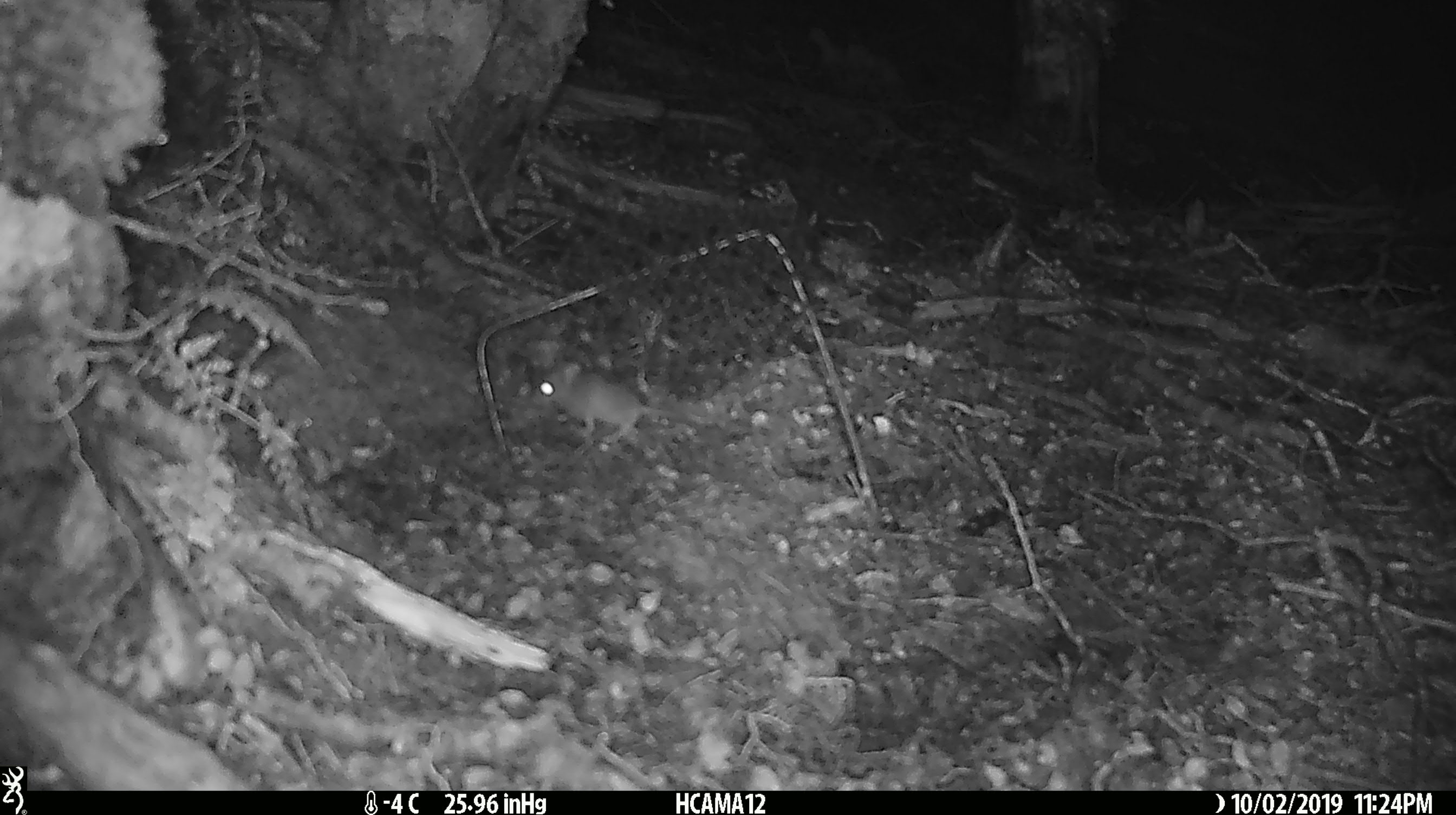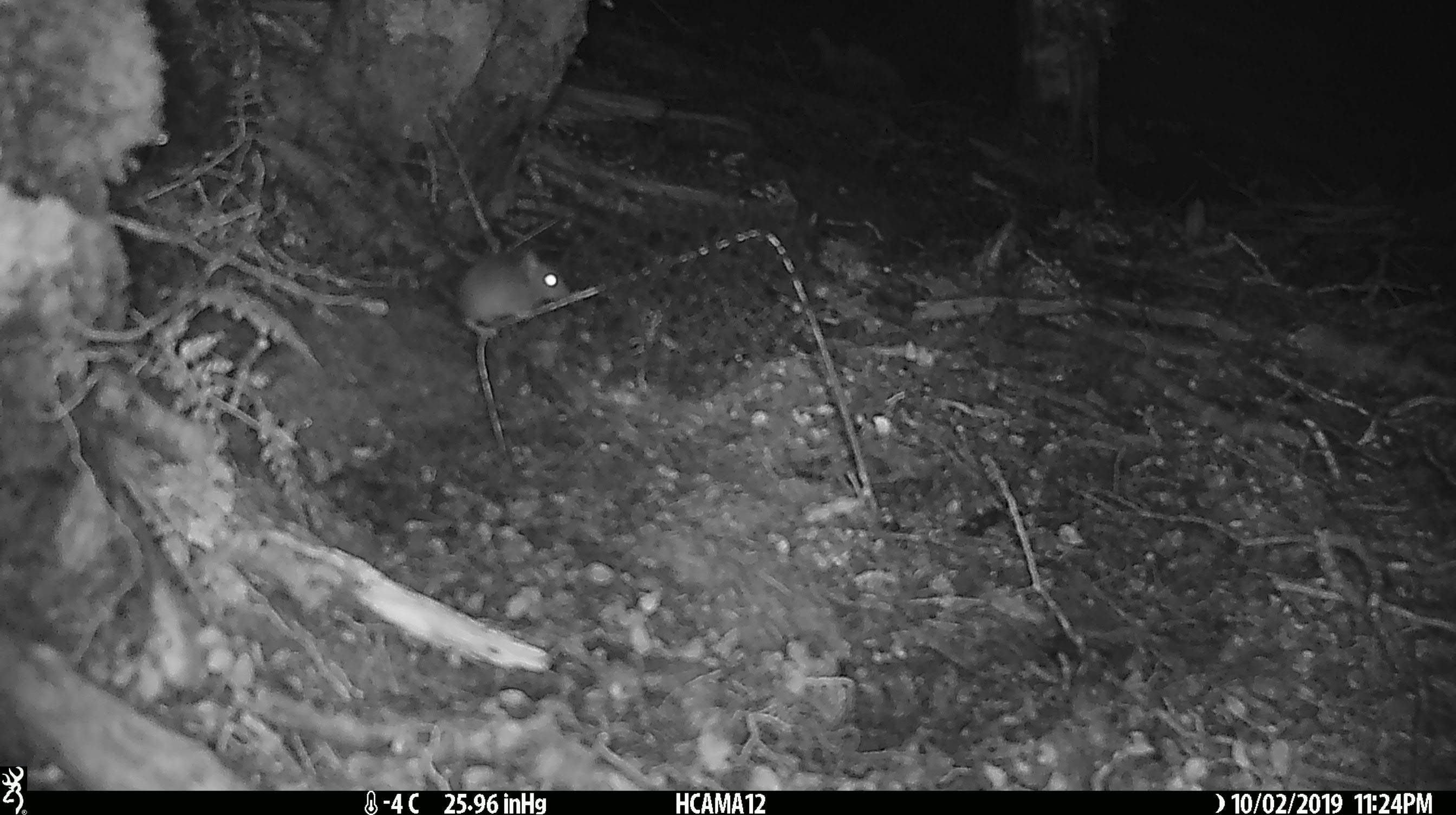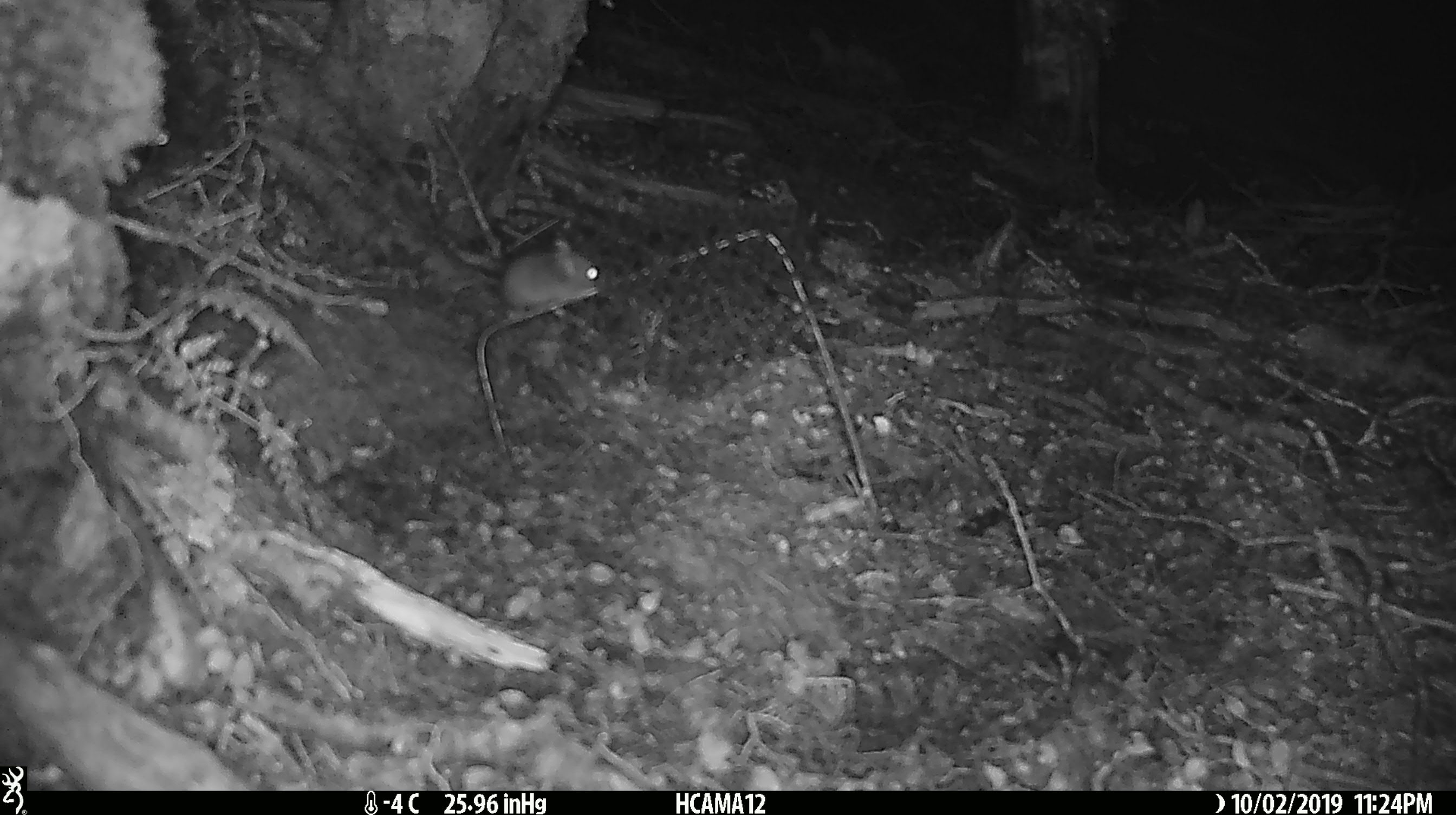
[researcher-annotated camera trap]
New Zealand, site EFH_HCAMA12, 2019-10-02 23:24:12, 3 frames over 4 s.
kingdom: Animalia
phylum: Chordata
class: Mammalia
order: Rodentia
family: Muridae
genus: Mus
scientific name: Mus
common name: mouse